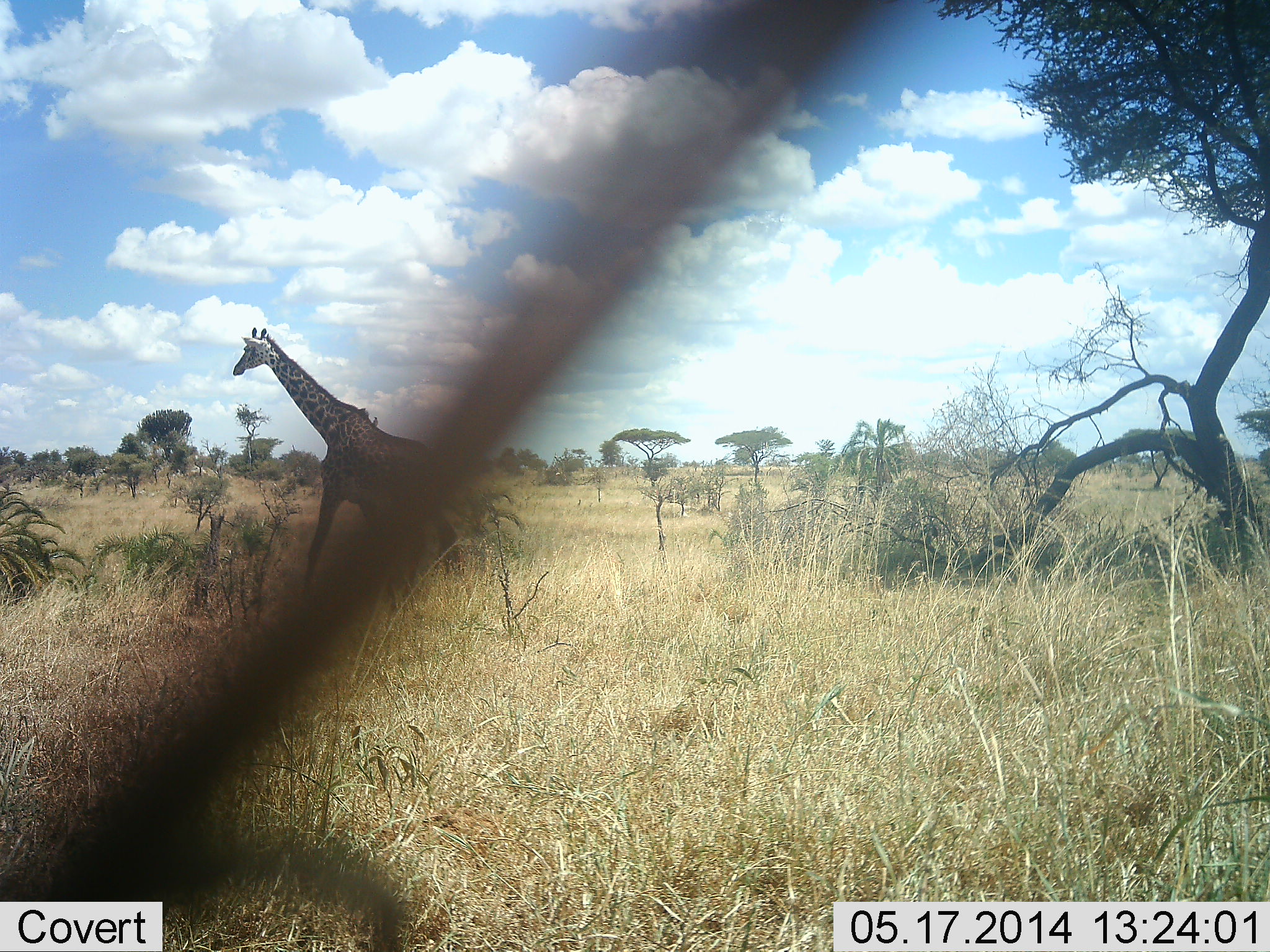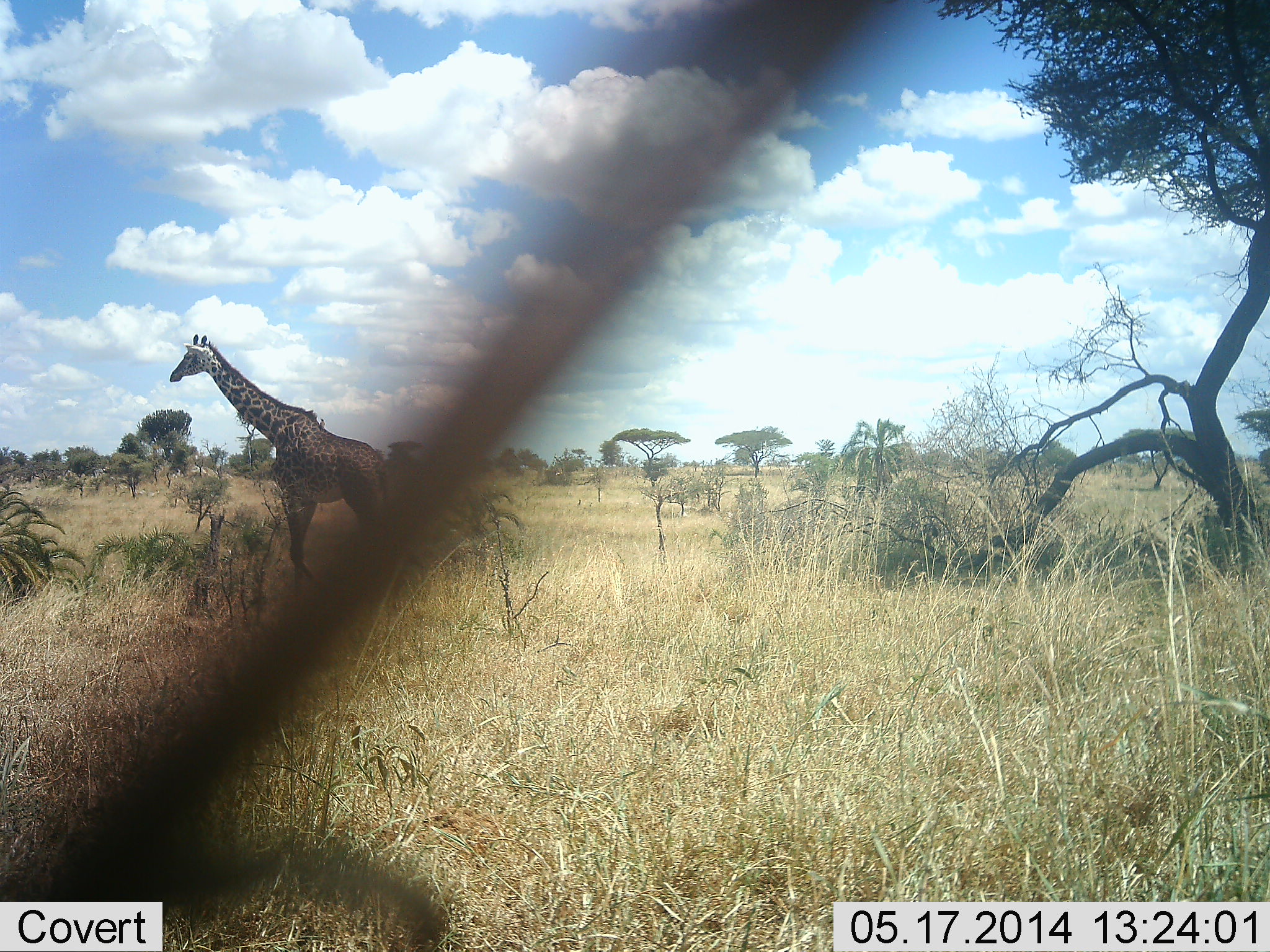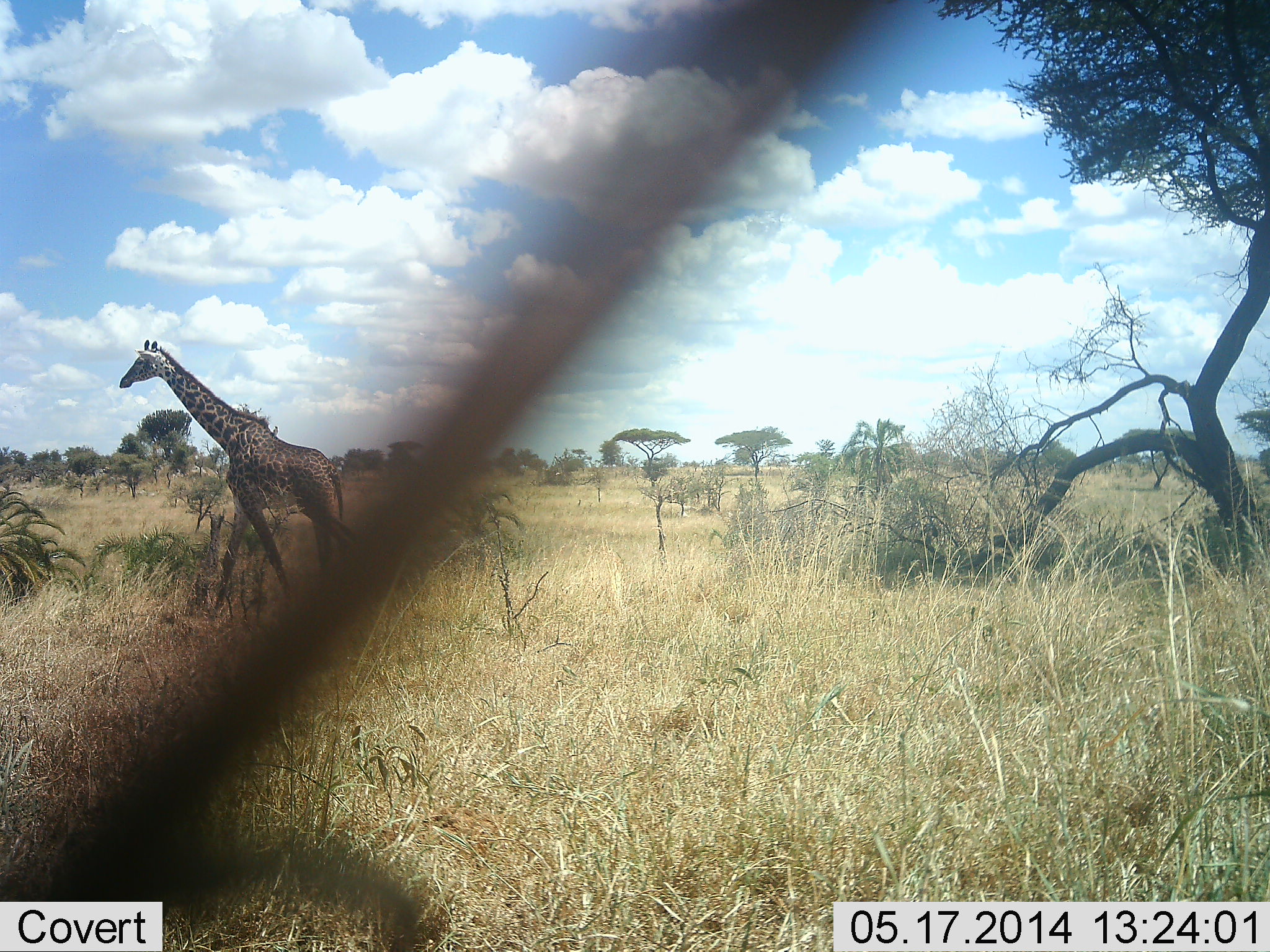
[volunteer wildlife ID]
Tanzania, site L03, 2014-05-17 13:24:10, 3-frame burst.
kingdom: Animalia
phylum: Chordata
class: Mammalia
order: Artiodactyla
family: Giraffidae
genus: Giraffa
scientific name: Giraffa camelopardalis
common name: giraffe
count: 1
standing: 10%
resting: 0%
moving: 90%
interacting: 0%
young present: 0%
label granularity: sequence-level